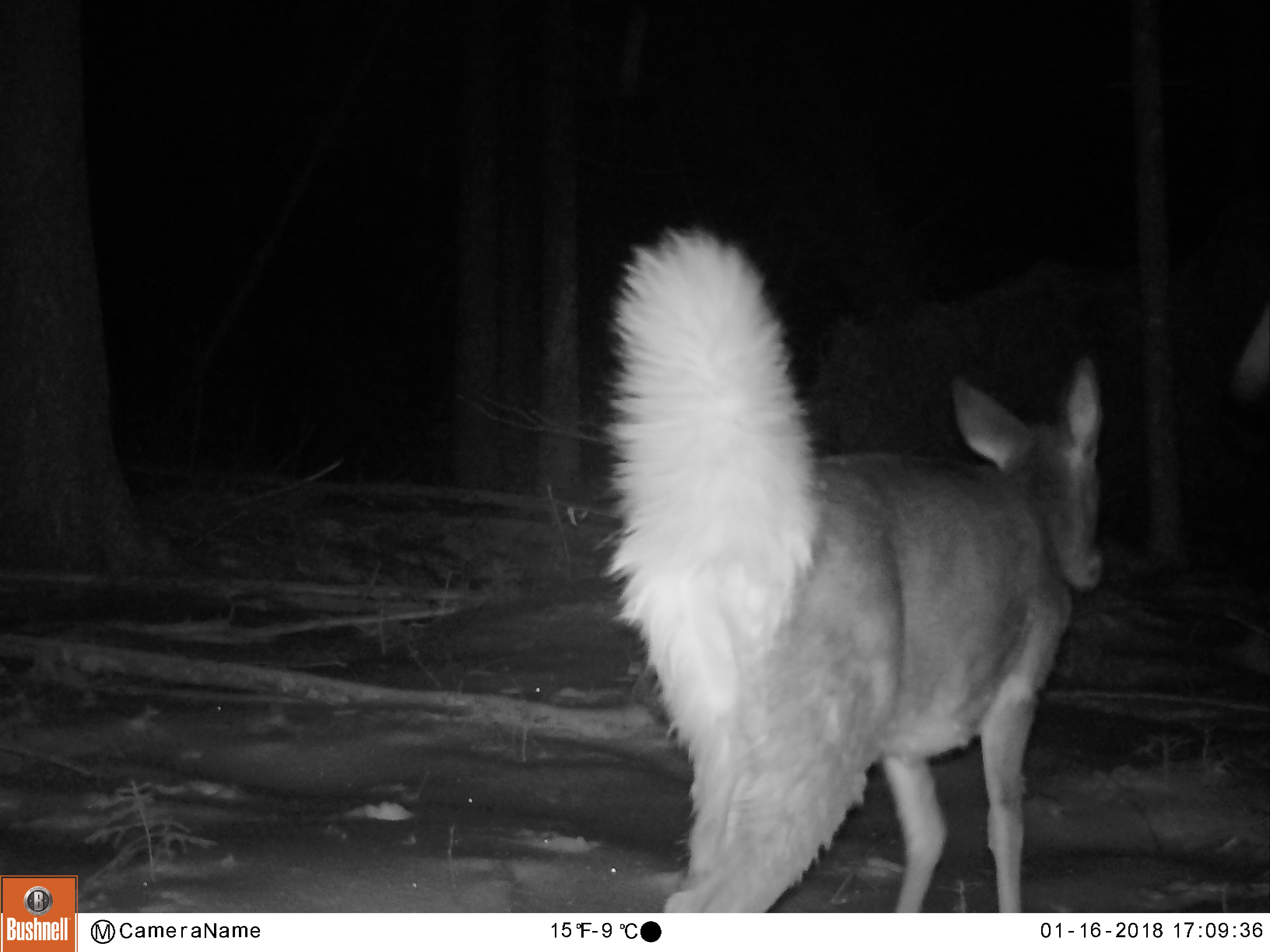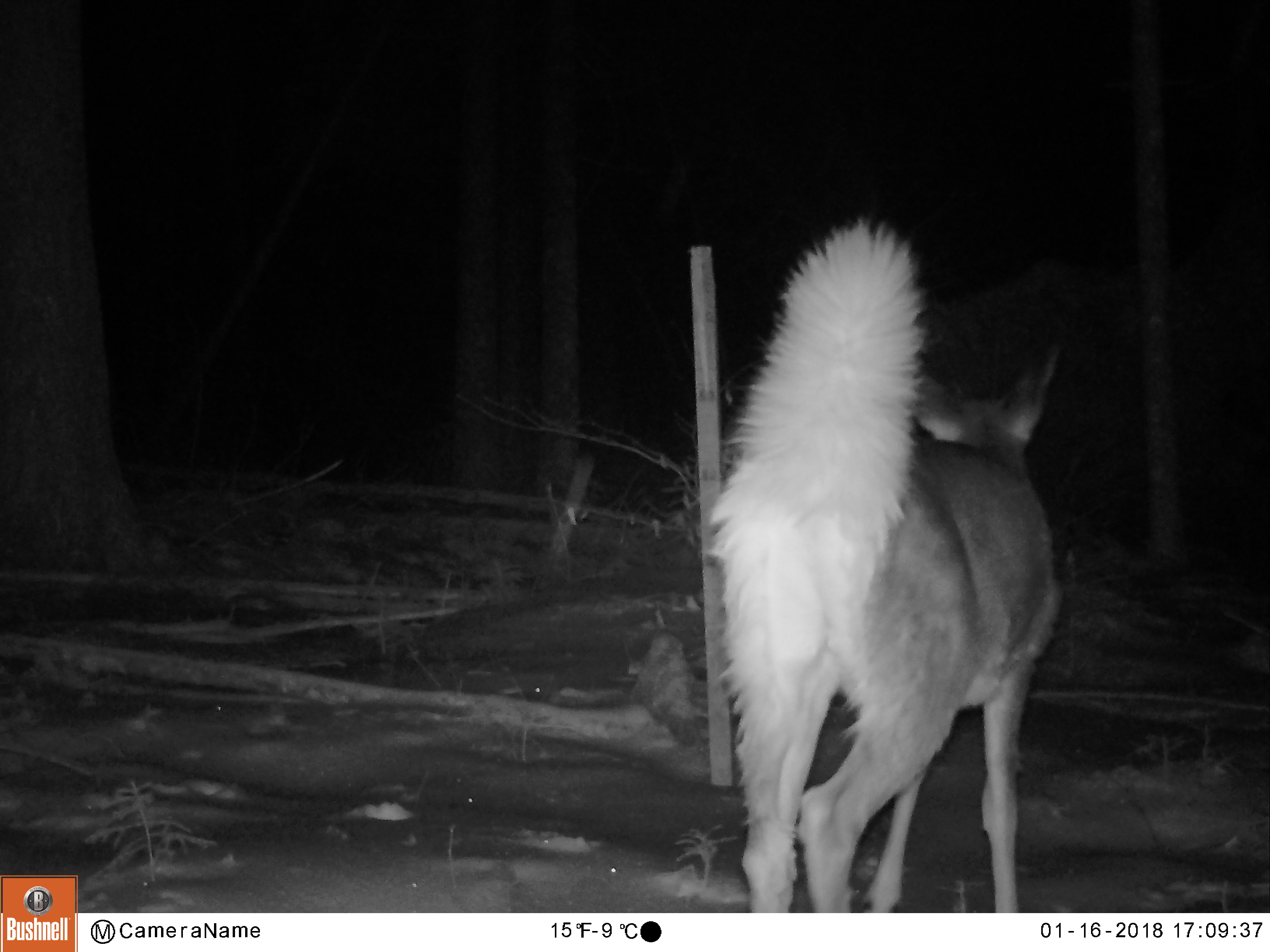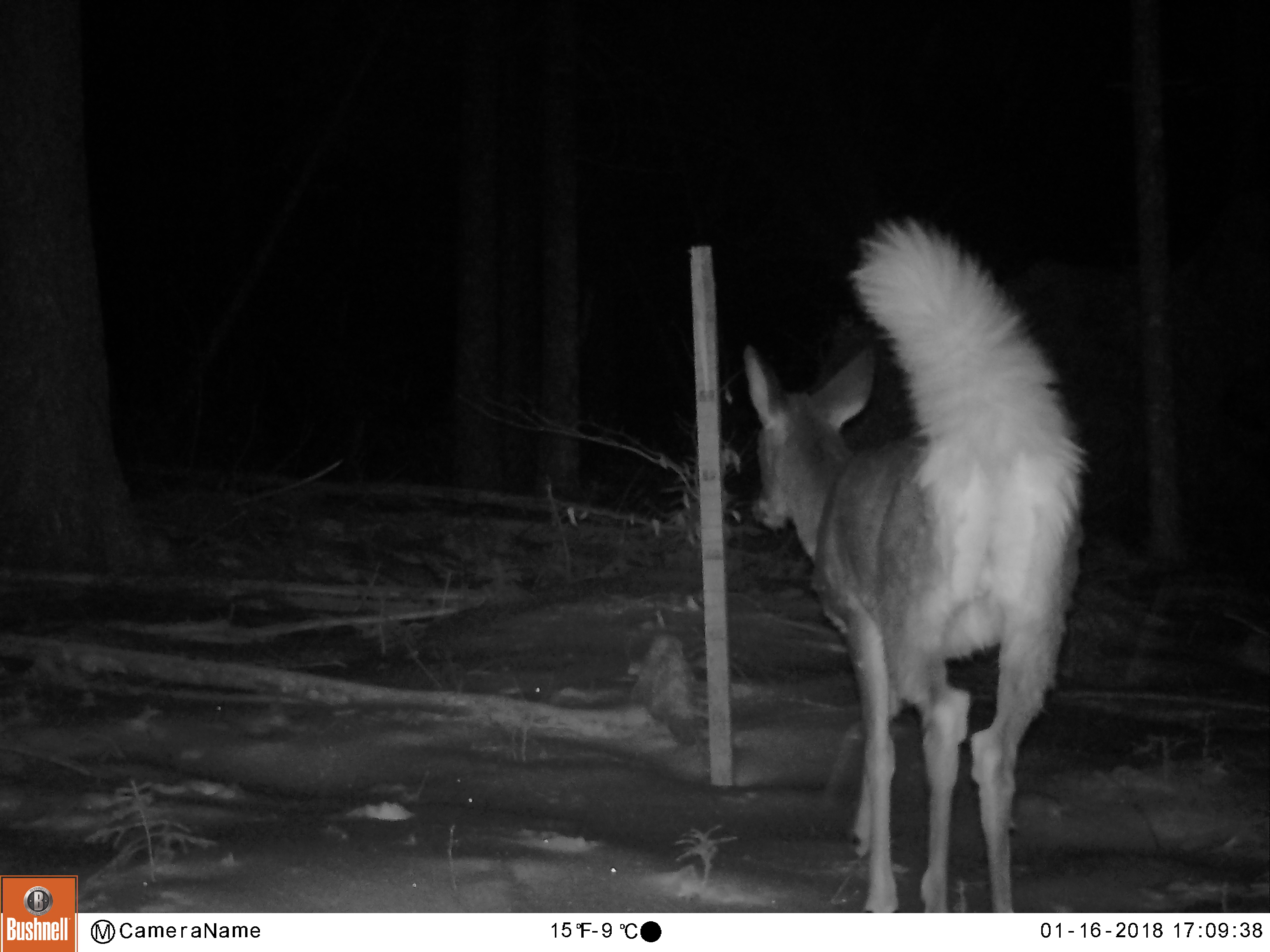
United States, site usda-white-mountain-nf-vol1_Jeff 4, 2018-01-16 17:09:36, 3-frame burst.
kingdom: Animalia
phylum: Chordata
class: Mammalia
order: Artiodactyla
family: Cervidae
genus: Odocoileus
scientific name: Odocoileus virginianus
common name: white-tailed deer